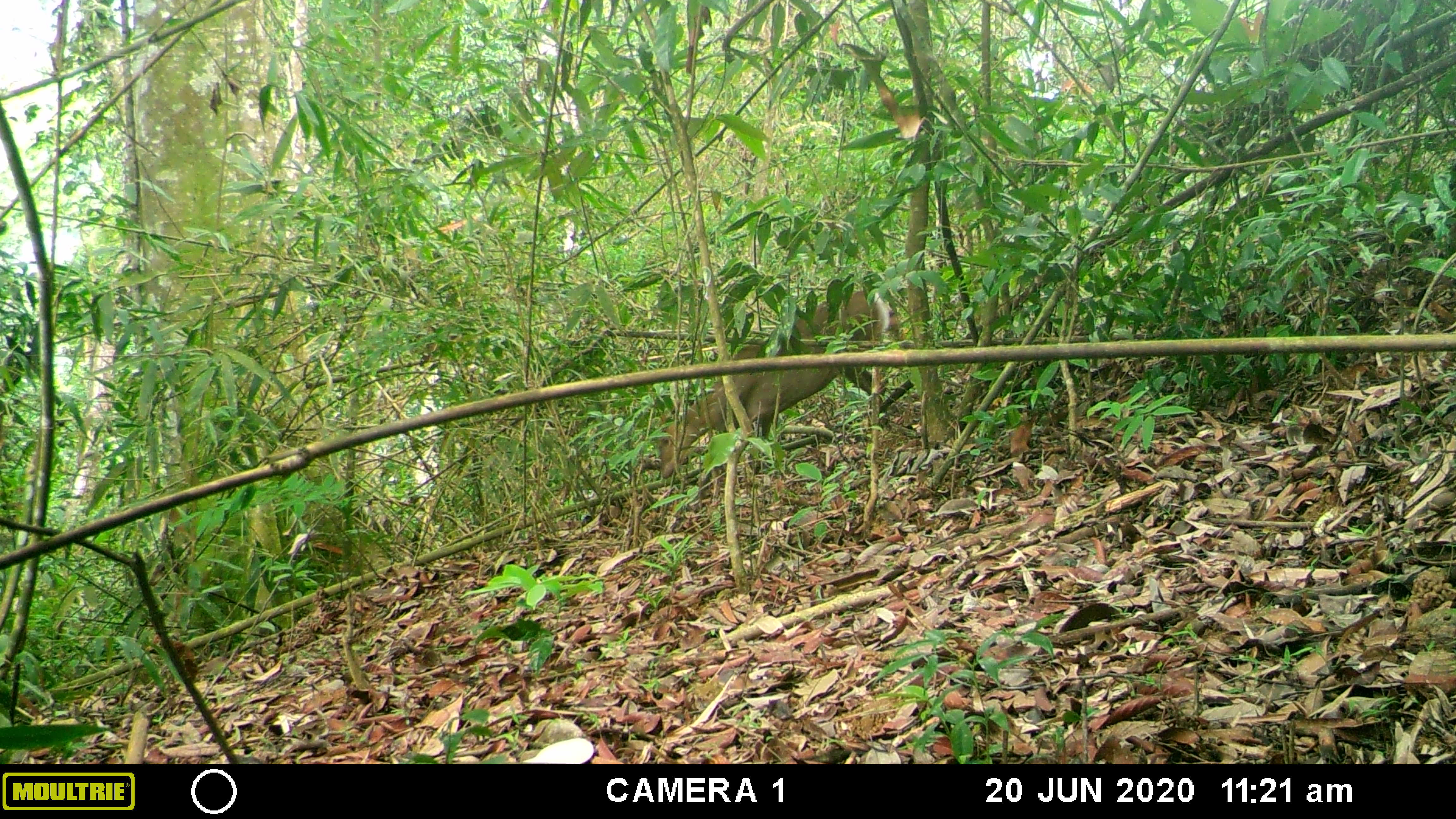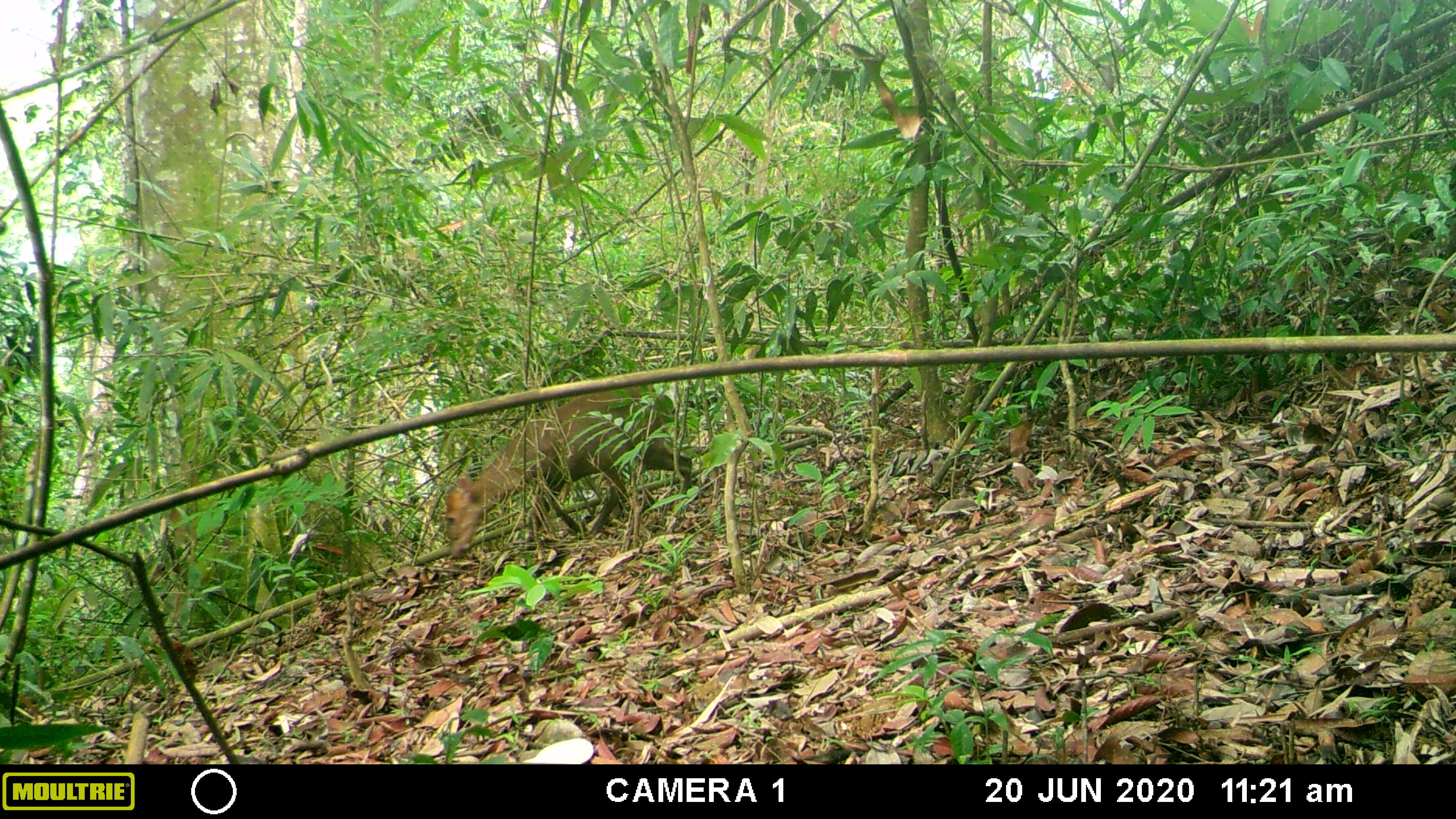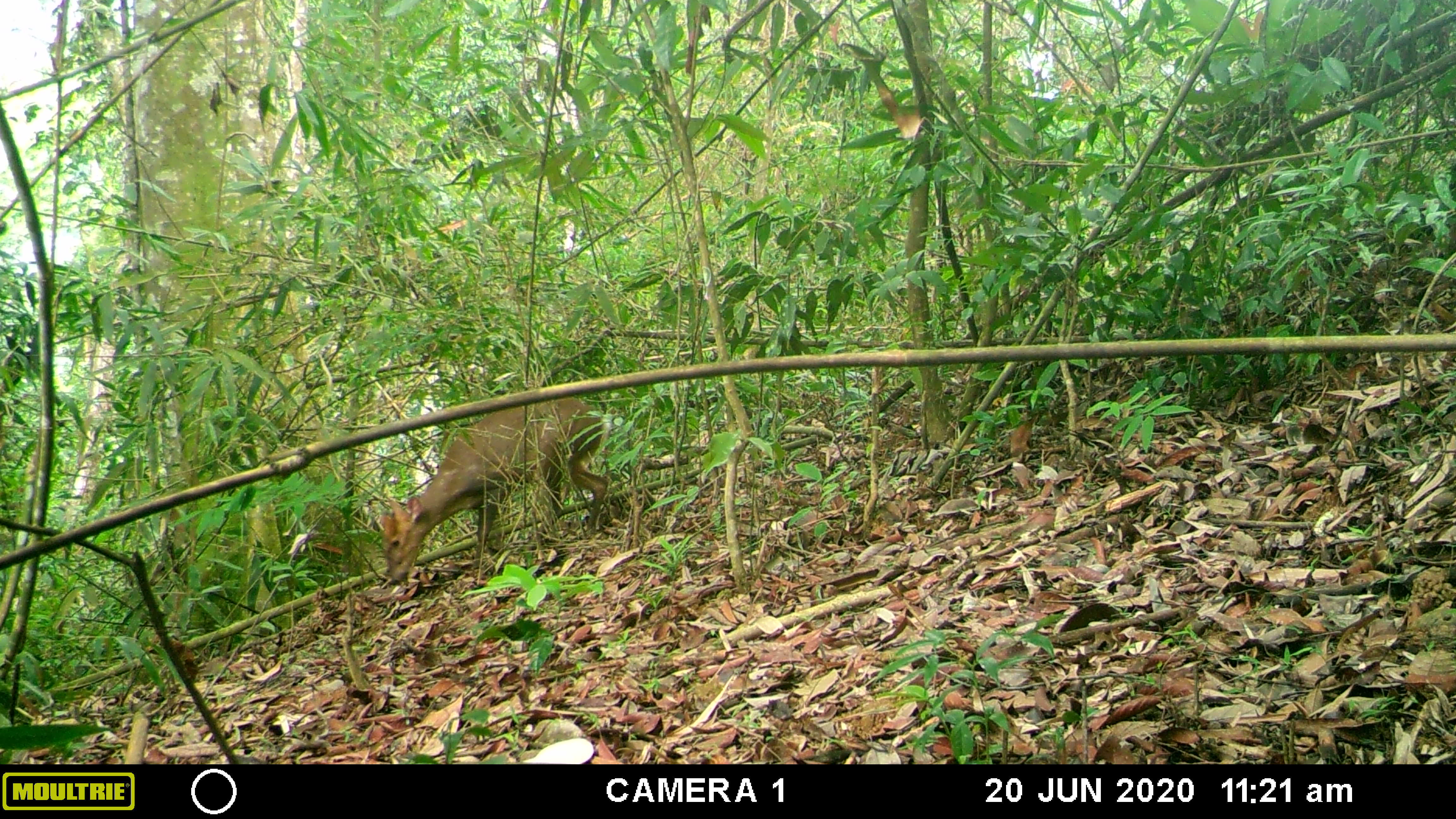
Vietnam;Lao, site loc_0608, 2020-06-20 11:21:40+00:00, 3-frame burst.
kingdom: Animalia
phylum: Chordata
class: Mammalia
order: Artiodactyla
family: Cervidae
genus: Muntiacus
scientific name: Muntiacus rooseveltorum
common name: roosevelt's muntjac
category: roosevelts muntjac group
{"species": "roosevelts muntjac group (roosevelt's muntjac) (Muntiacus rooseveltorum)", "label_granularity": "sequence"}